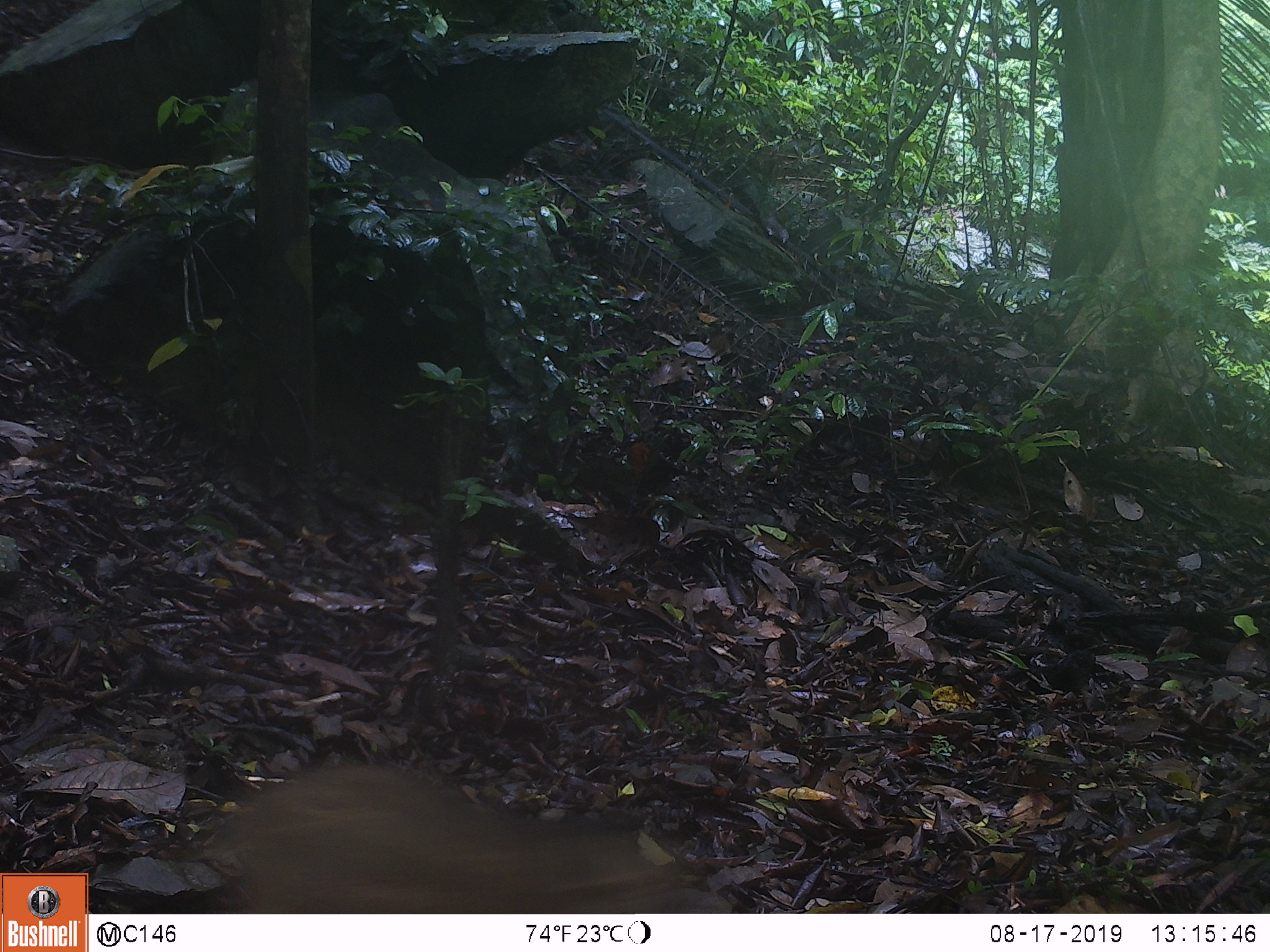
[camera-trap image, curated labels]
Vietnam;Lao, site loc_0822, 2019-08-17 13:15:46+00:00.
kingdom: Animalia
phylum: Chordata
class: Mammalia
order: Artiodactyla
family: Suidae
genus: Sus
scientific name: Sus scrofa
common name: eurasian wild pig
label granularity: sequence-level